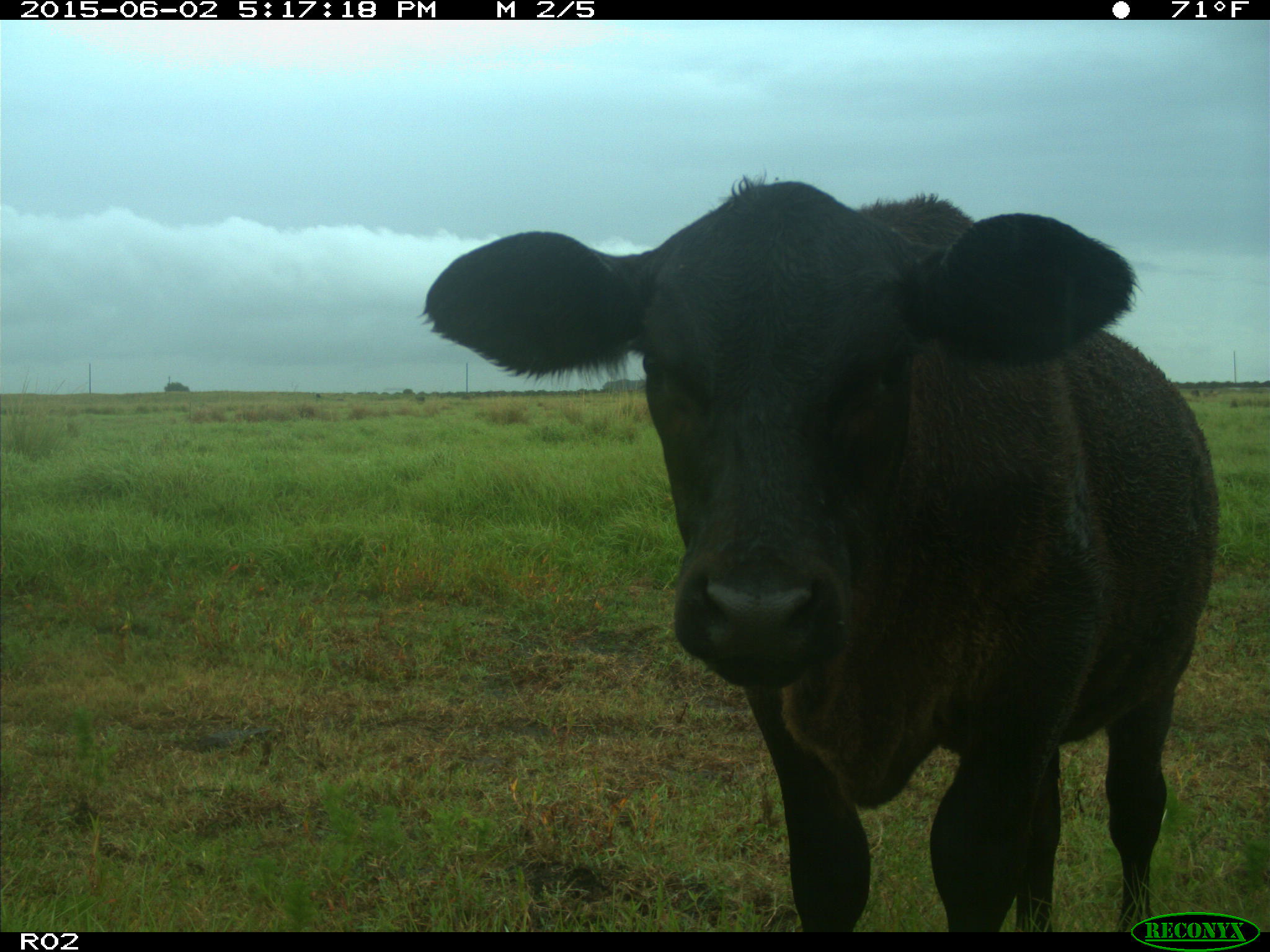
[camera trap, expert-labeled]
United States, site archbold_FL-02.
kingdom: Animalia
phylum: Chordata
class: Mammalia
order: Artiodactyla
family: Bovidae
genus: Bos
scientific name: Bos taurus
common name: domestic cow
Bos taurus (domestic cow).